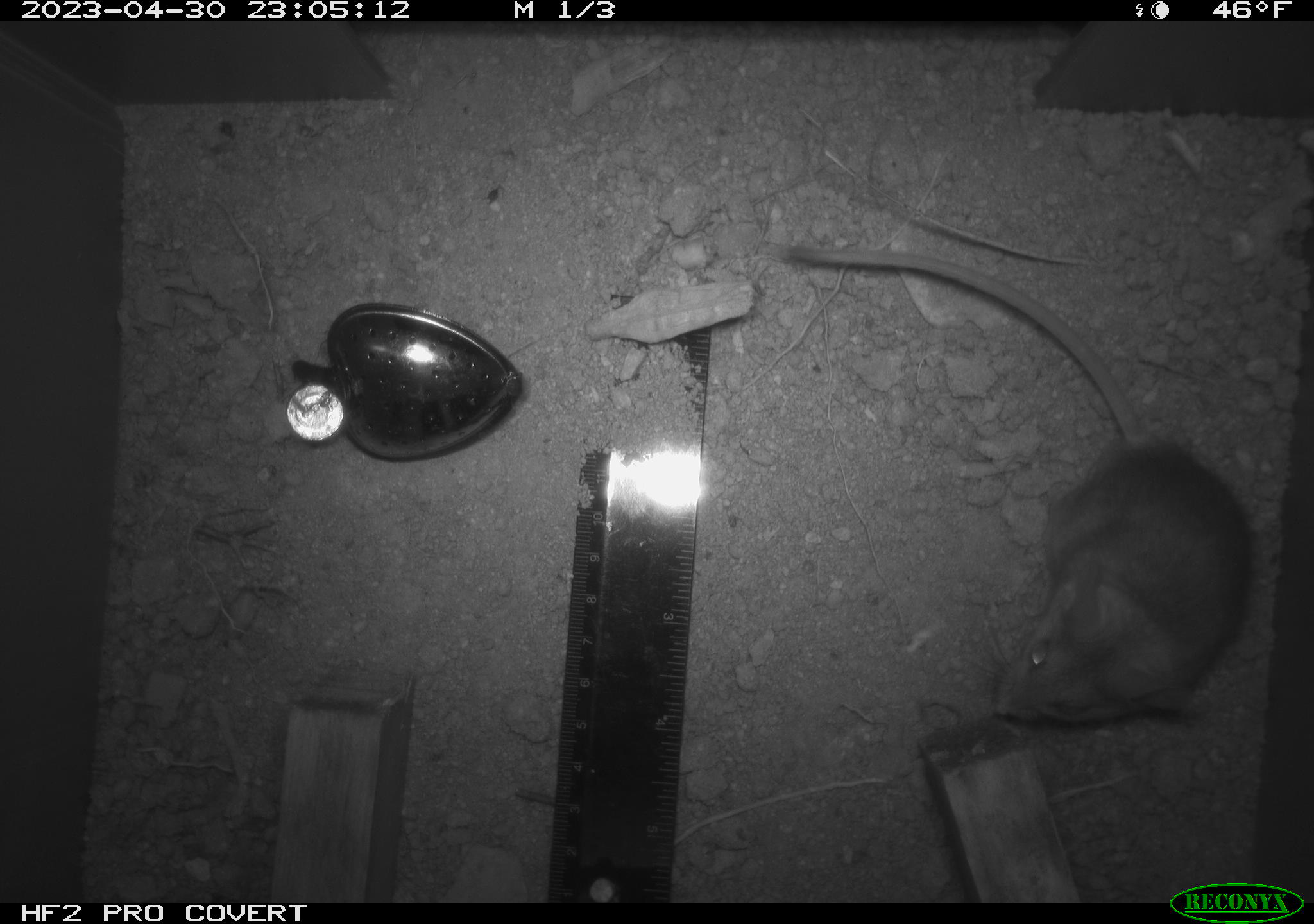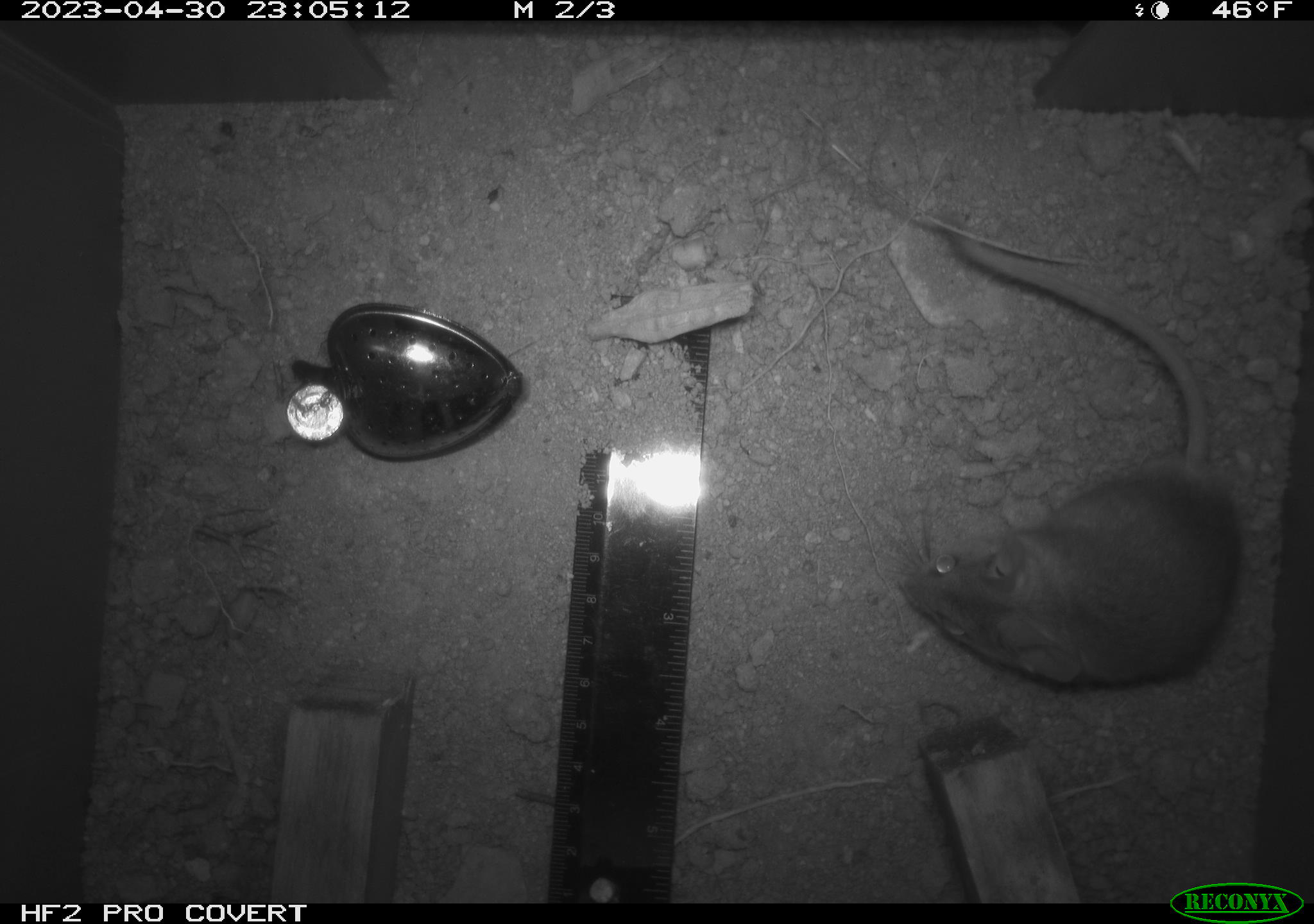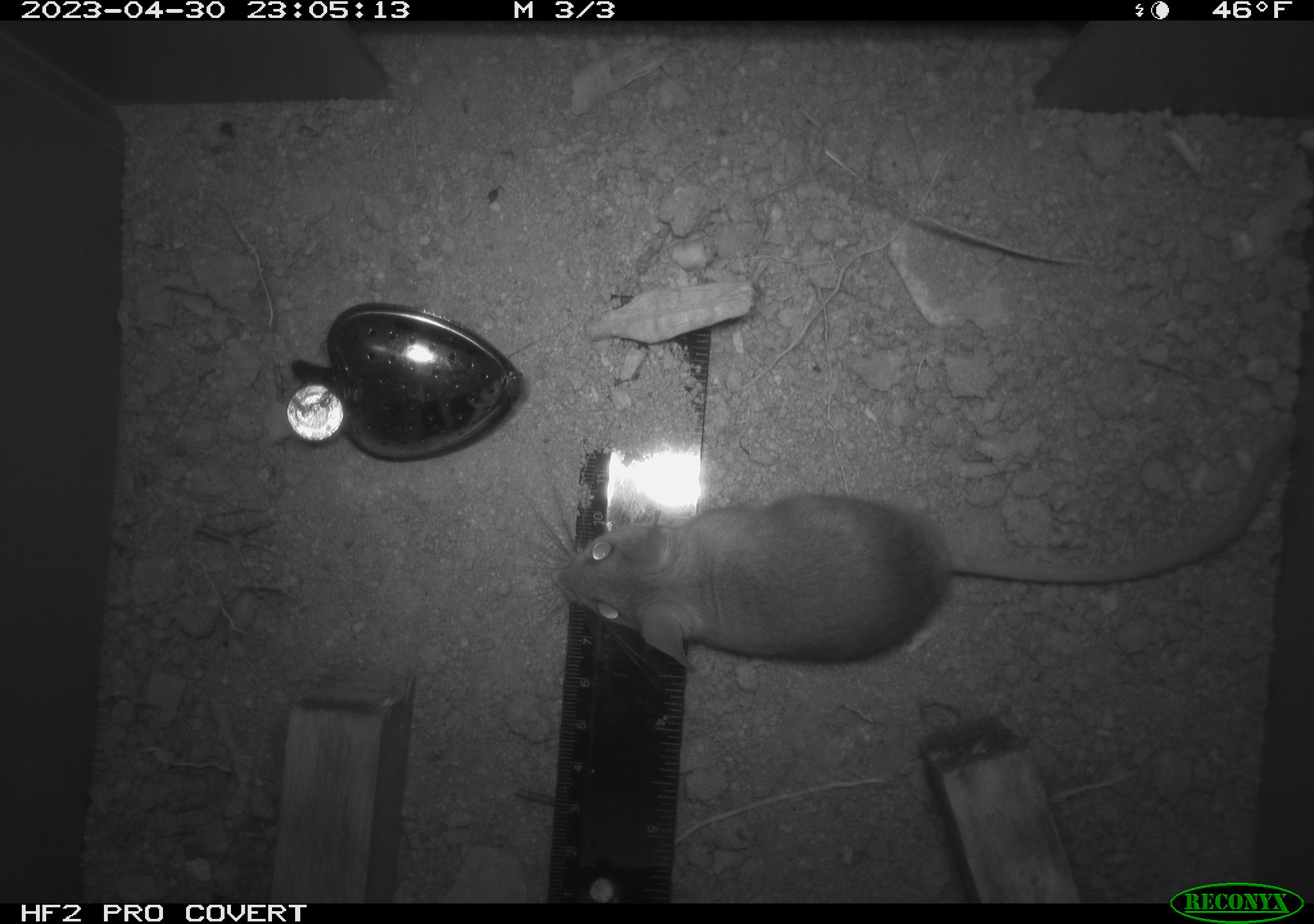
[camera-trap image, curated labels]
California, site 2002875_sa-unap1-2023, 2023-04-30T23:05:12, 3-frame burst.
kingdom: Animalia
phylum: Chordata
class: Mammalia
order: Rodentia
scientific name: Rodentia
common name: mouse species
Mouse species (Rodentia).